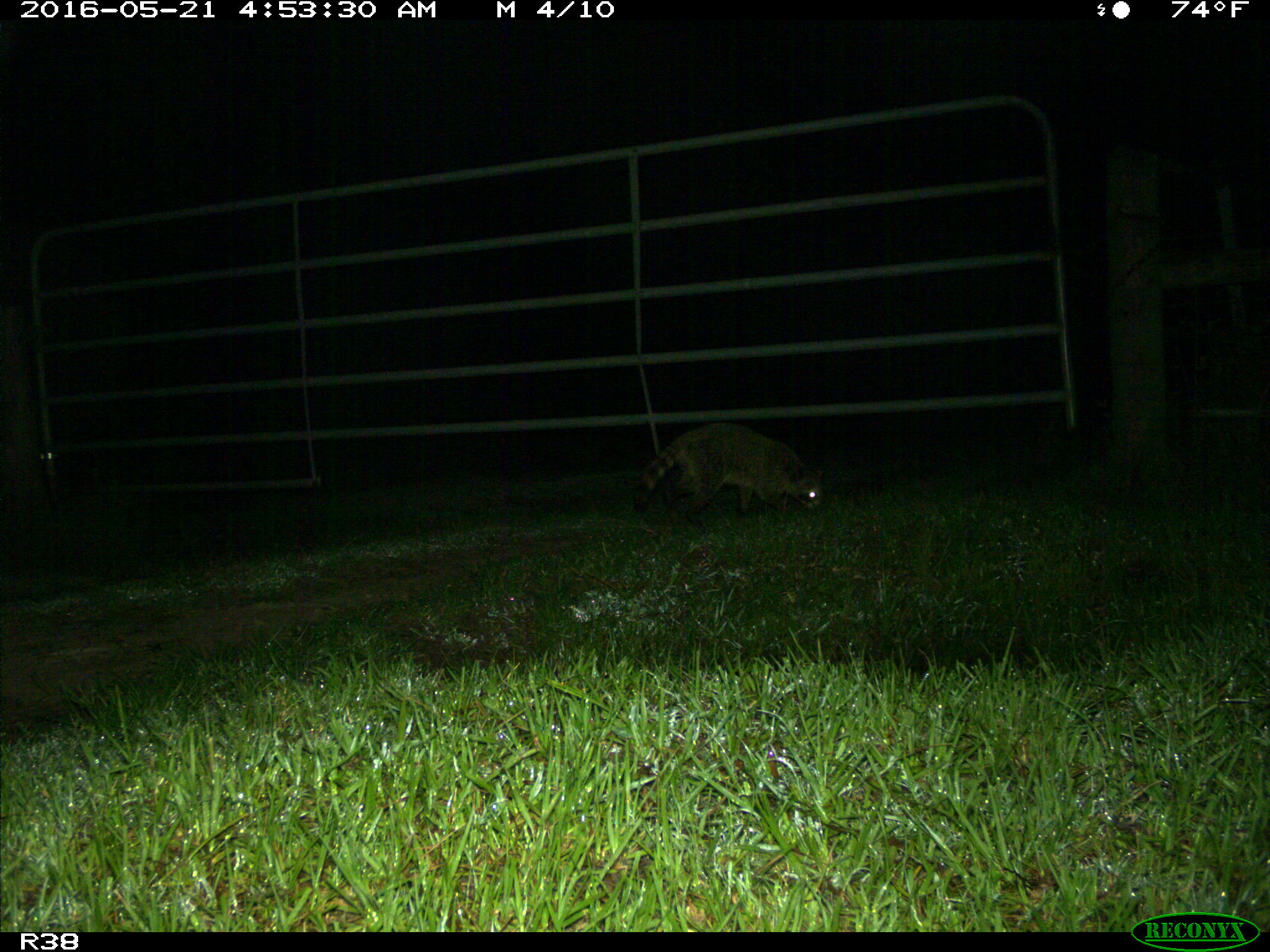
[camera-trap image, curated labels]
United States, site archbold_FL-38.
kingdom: Animalia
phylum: Chordata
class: Mammalia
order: Carnivora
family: Procyonidae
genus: Procyon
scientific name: Procyon lotor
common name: common raccoon